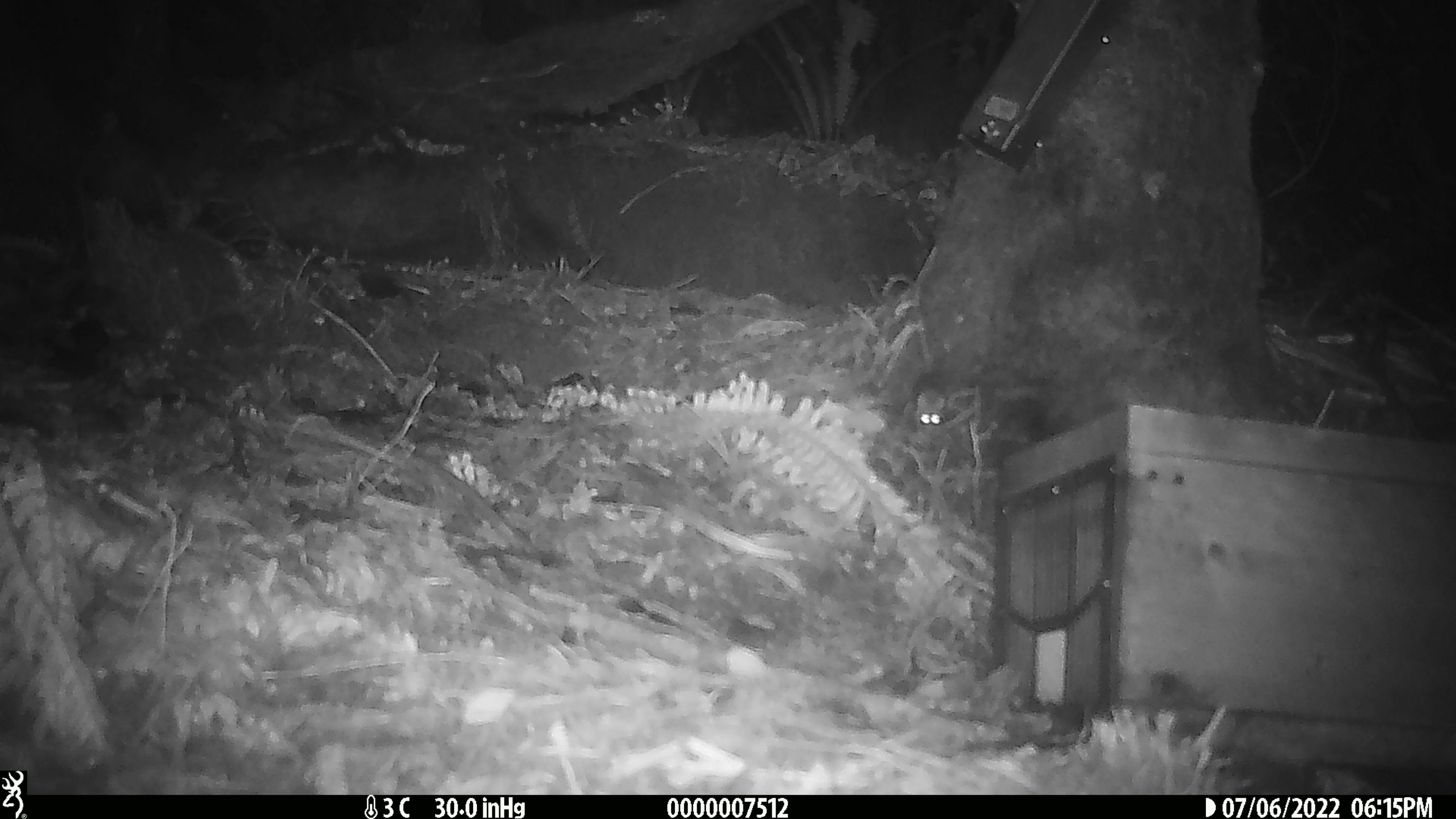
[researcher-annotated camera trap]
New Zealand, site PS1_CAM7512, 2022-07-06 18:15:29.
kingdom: Animalia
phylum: Chordata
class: Mammalia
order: Rodentia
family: Muridae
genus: Mus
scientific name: Mus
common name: mouse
Mouse (Mus).